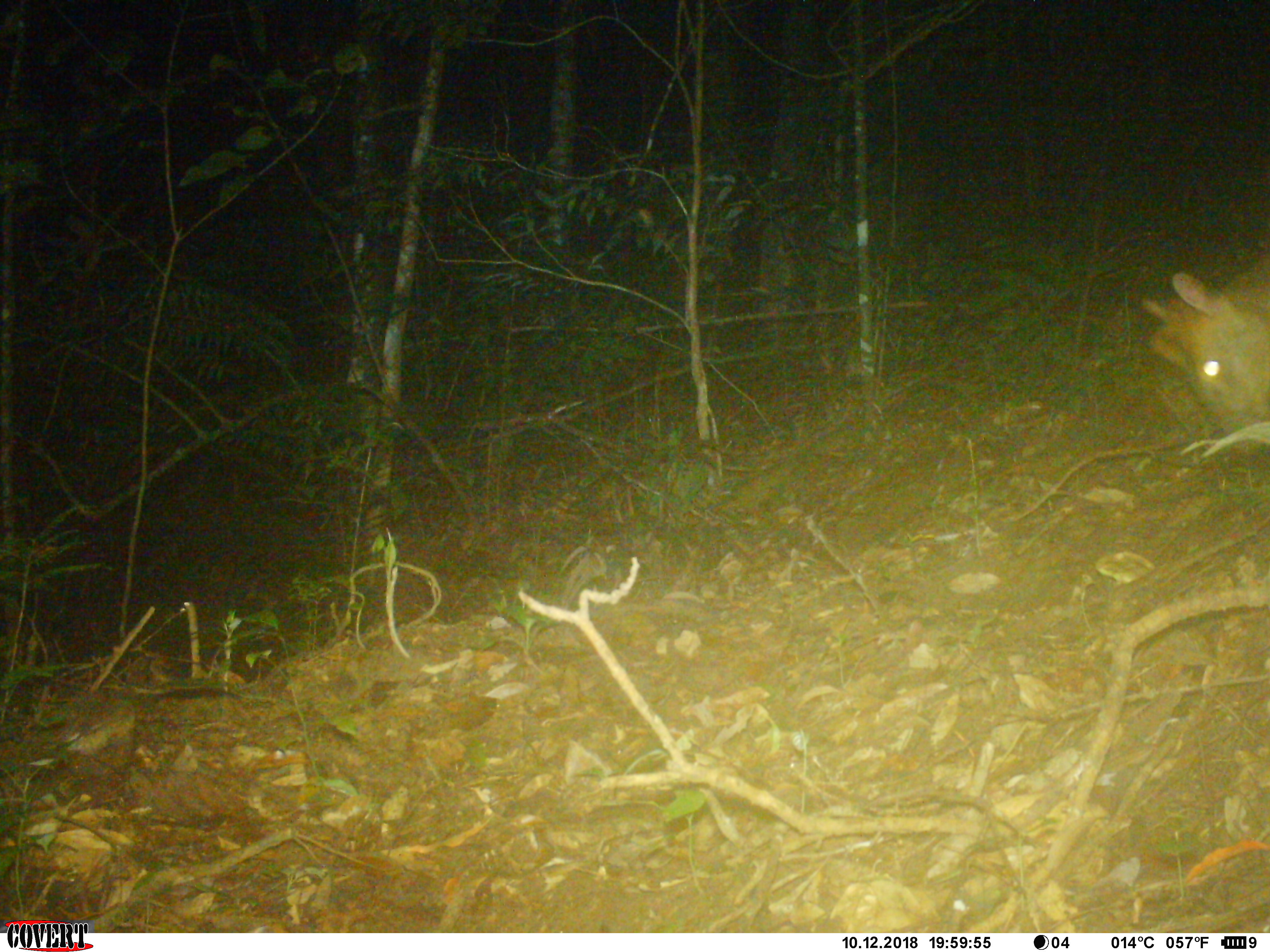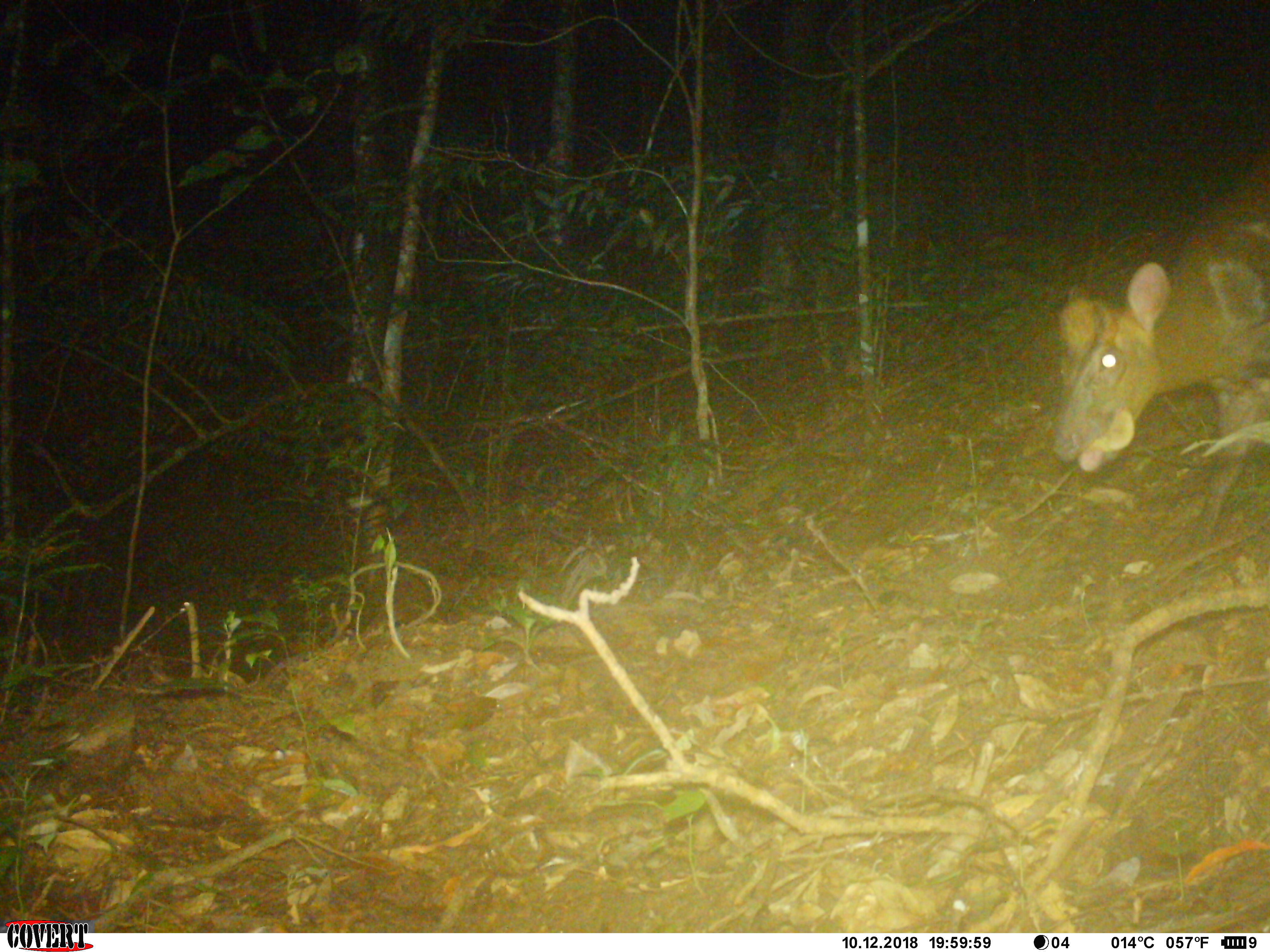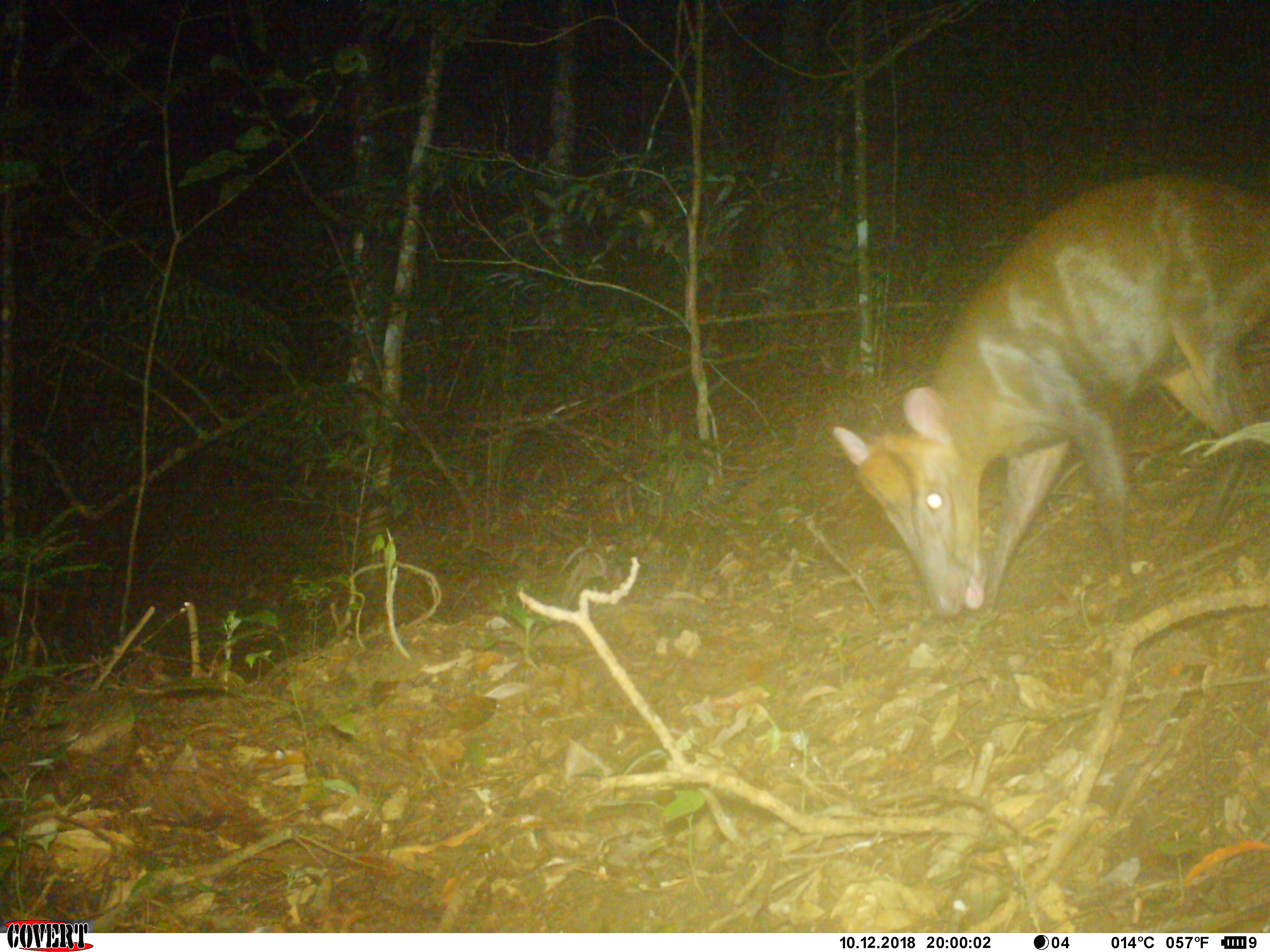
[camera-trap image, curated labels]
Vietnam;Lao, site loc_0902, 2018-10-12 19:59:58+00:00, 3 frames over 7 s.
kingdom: Animalia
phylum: Chordata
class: Mammalia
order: Artiodactyla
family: Cervidae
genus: Muntiacus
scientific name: Muntiacus rooseveltorum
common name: roosevelt's muntjac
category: roosevelts muntjac group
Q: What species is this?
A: Roosevelts muntjac group (roosevelt's muntjac) (Muntiacus rooseveltorum).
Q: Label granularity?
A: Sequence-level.